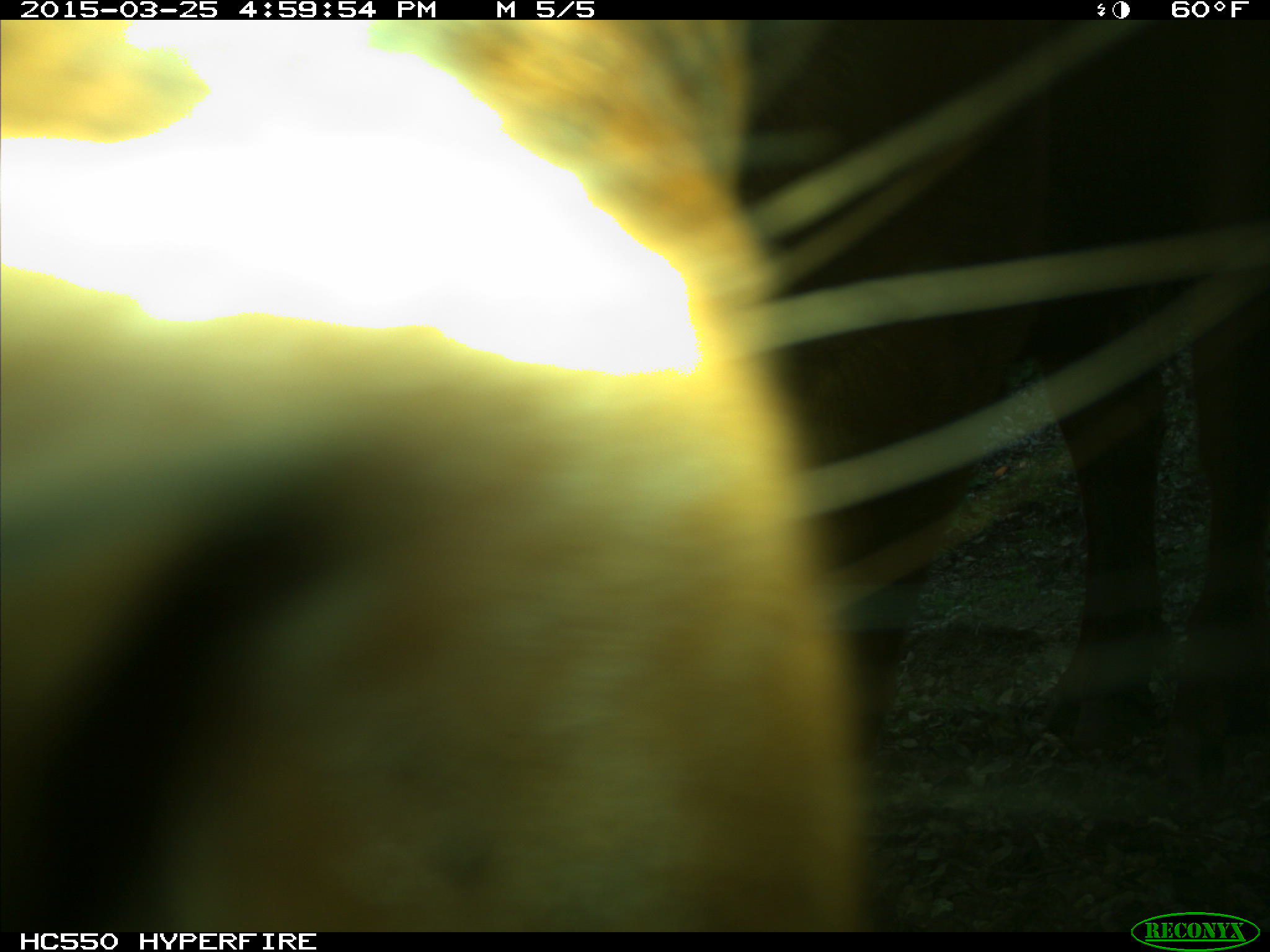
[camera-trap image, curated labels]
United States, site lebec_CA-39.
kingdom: Animalia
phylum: Chordata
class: Mammalia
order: Artiodactyla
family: Bovidae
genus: Bos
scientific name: Bos taurus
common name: domestic cow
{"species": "Bos taurus (domestic cow)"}